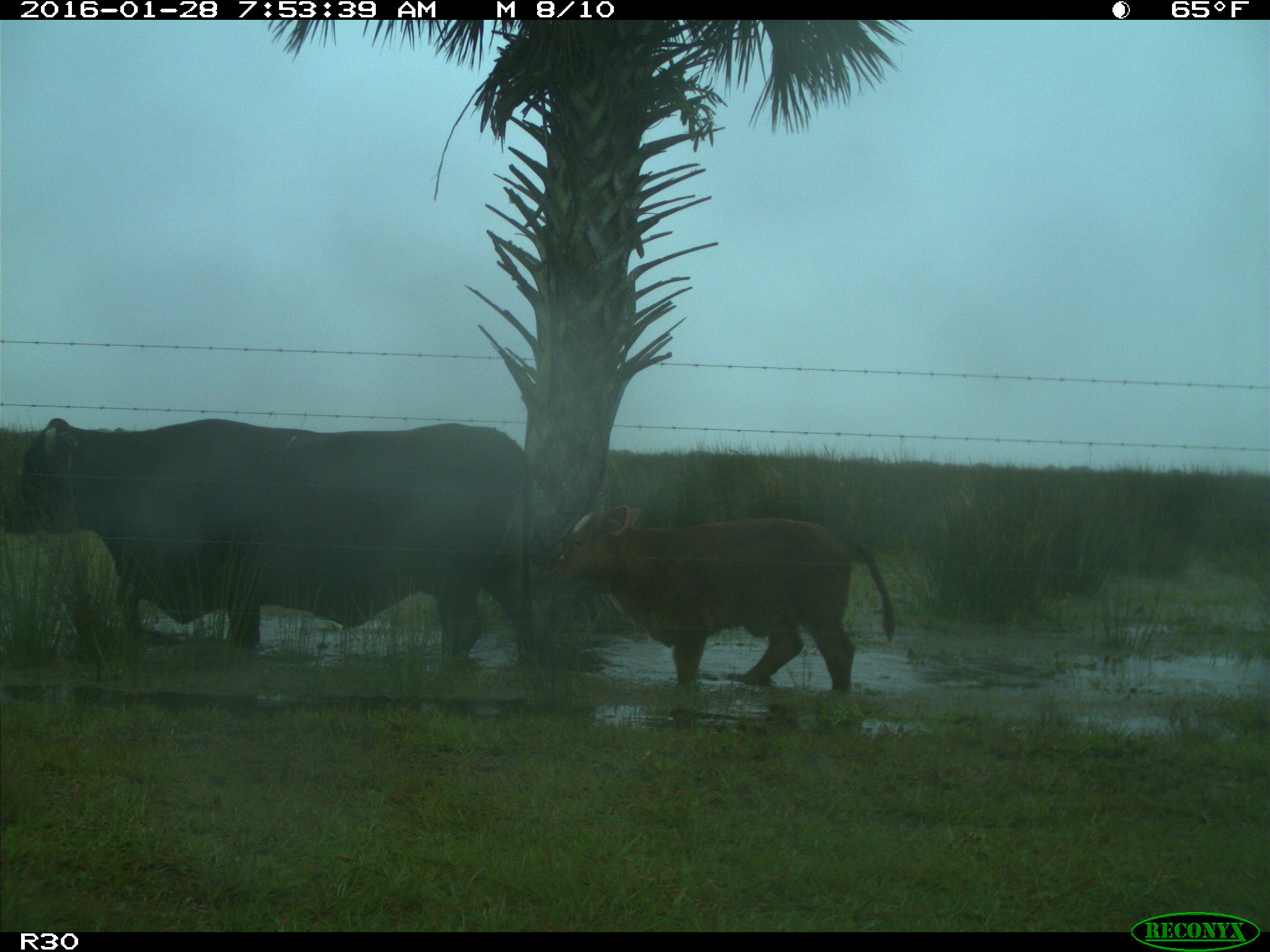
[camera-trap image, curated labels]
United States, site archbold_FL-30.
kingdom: Animalia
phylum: Chordata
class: Mammalia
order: Artiodactyla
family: Bovidae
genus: Bos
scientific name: Bos taurus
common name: domestic cow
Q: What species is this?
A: Bos taurus (domestic cow).